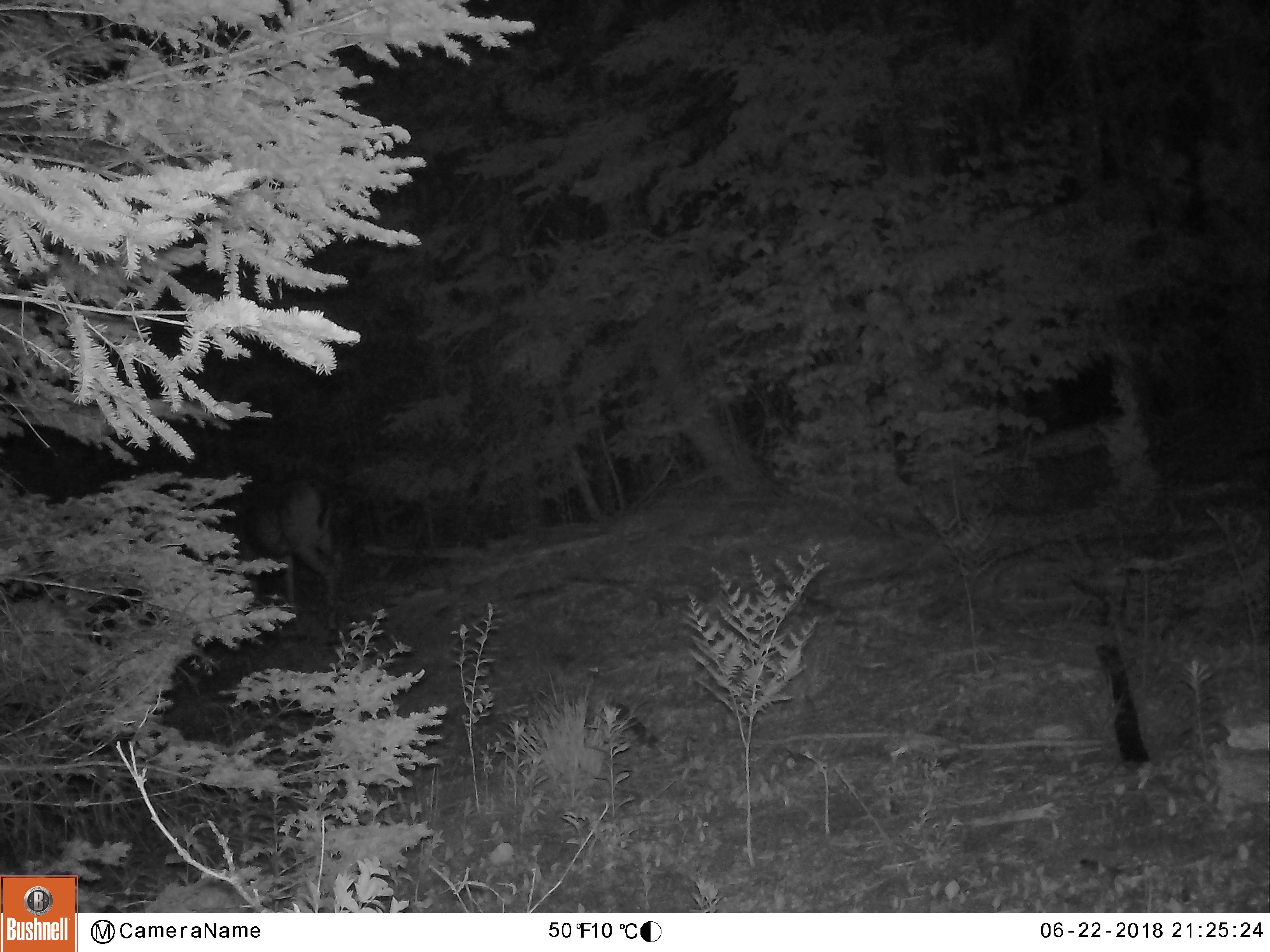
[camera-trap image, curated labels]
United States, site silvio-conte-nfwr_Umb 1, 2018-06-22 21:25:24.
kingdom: Animalia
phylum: Chordata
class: Mammalia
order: Artiodactyla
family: Cervidae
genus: Odocoileus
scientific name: Odocoileus virginianus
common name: white-tailed deer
White-tailed deer (Odocoileus virginianus).